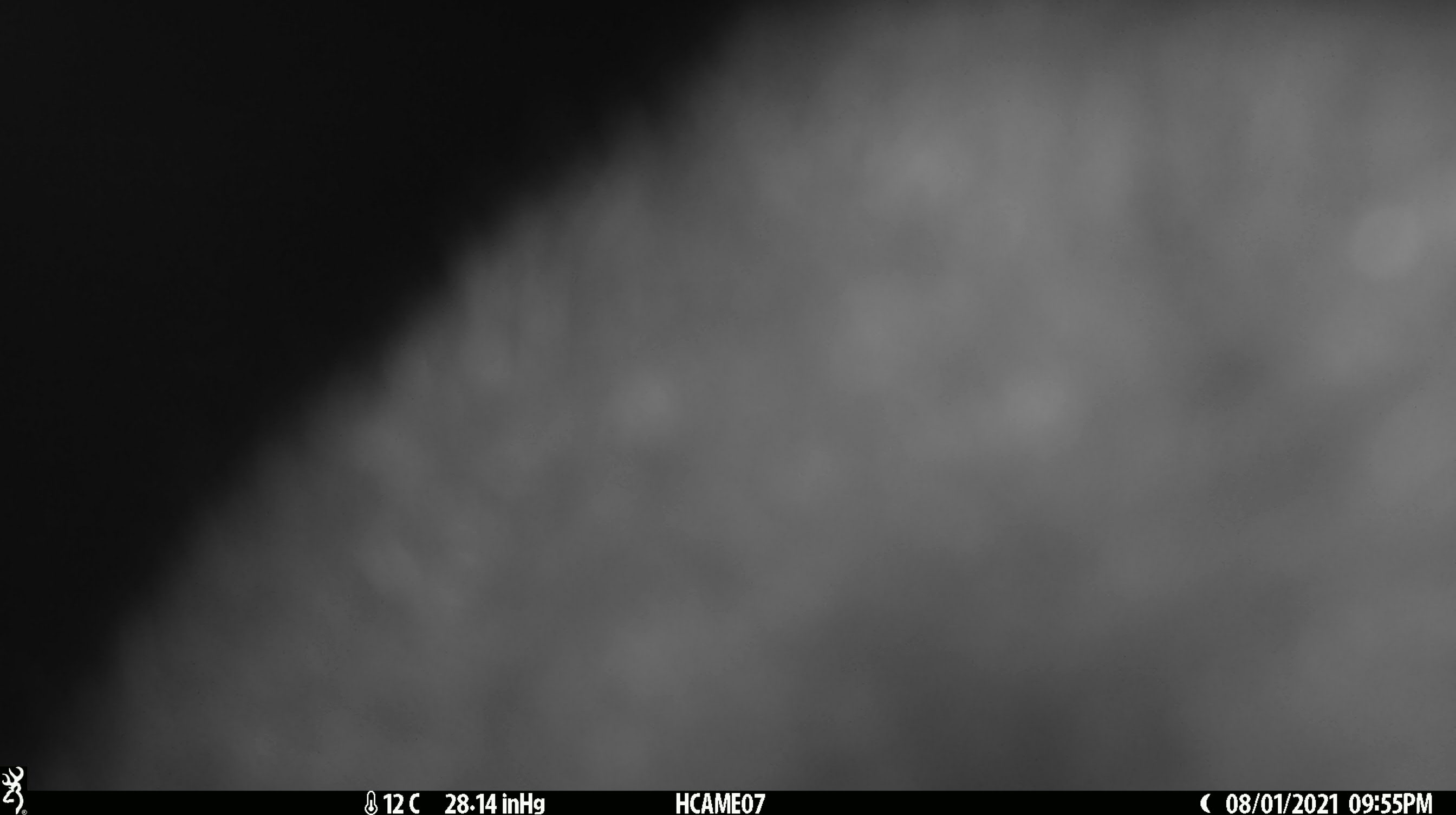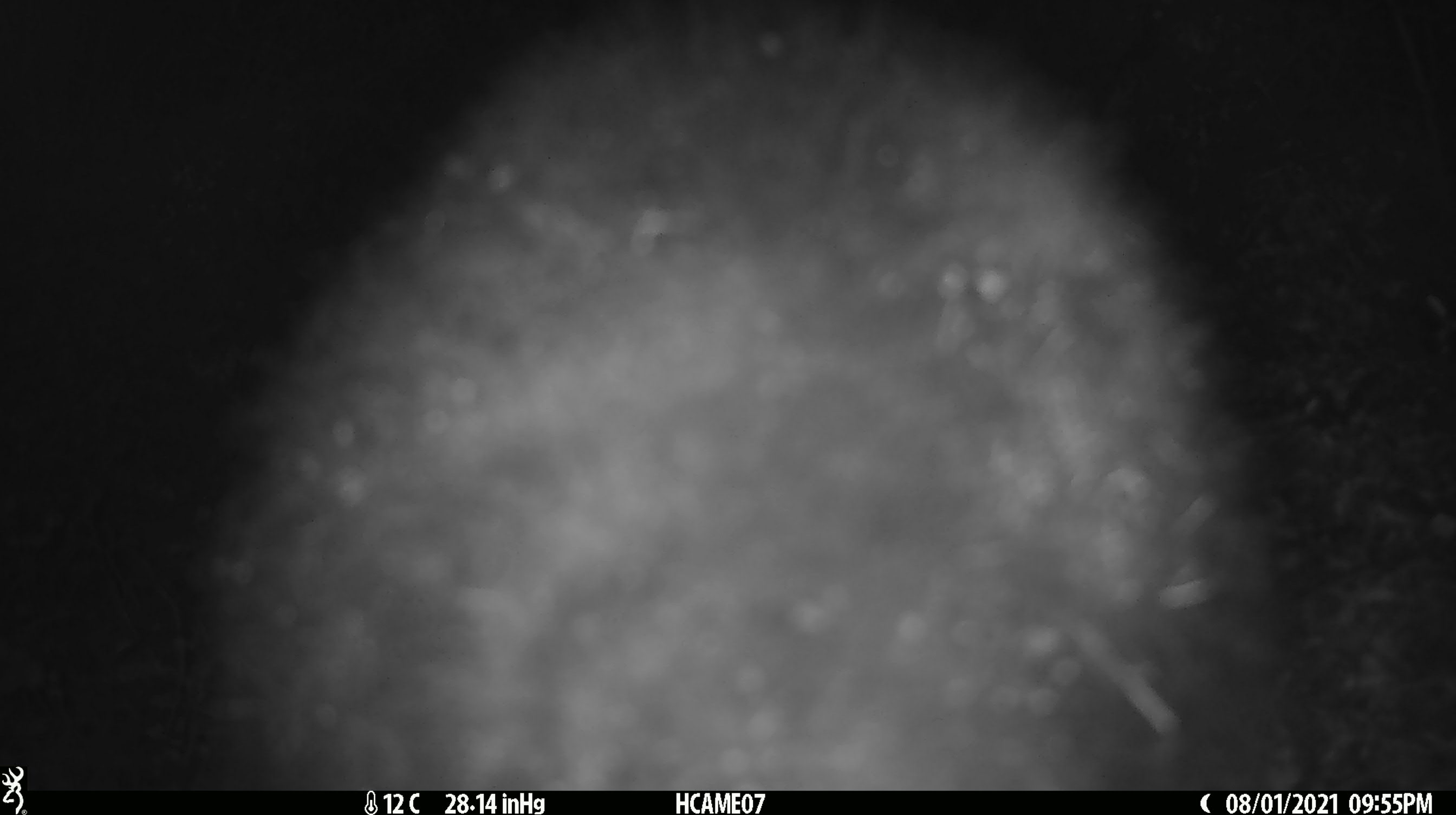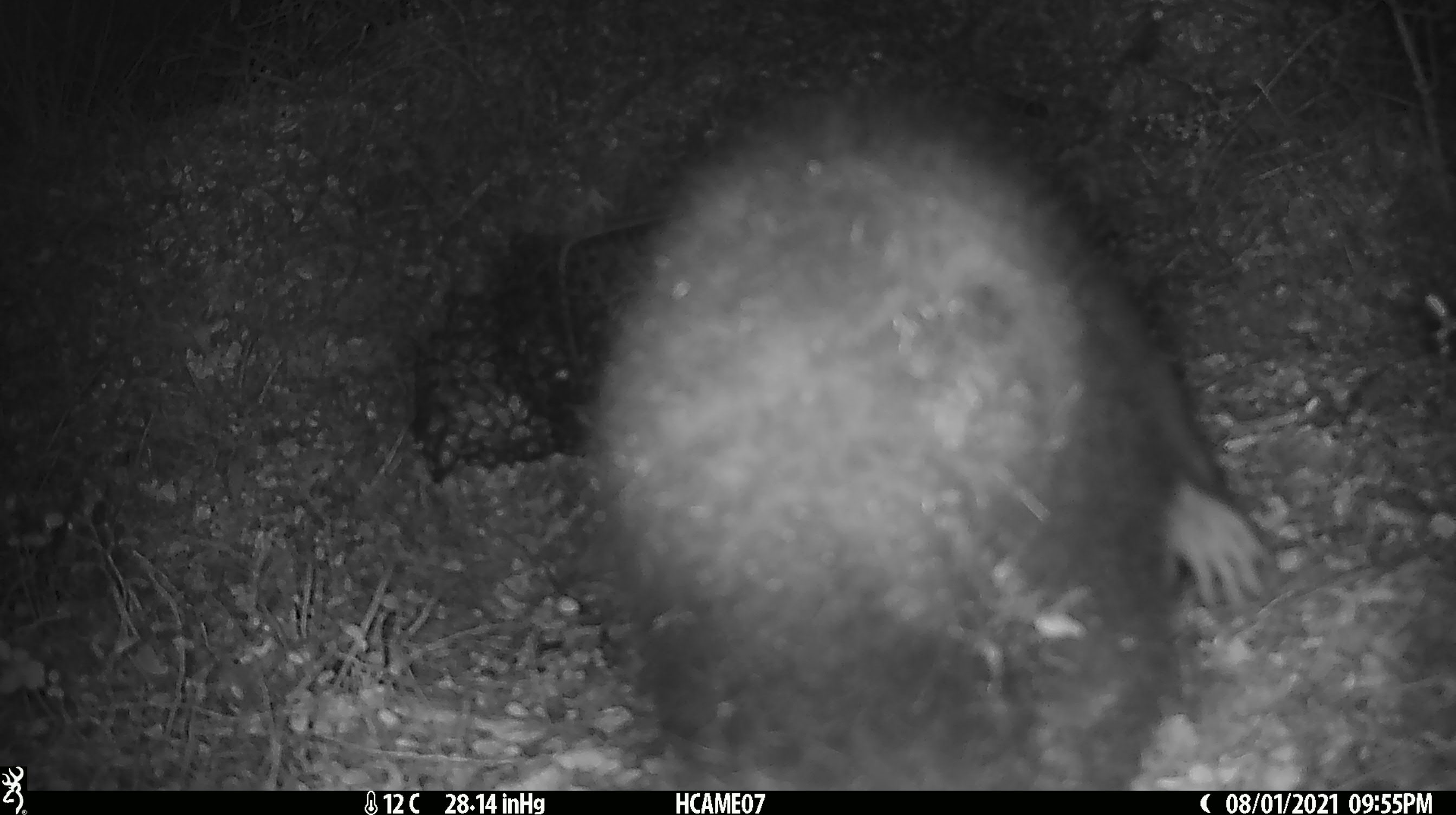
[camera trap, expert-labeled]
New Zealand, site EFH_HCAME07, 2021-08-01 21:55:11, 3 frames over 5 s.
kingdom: Animalia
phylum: Chordata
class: Mammalia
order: Diprotodontia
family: Phalangeridae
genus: Trichosurus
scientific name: Trichosurus vulpecula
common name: common brushtail possum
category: possum